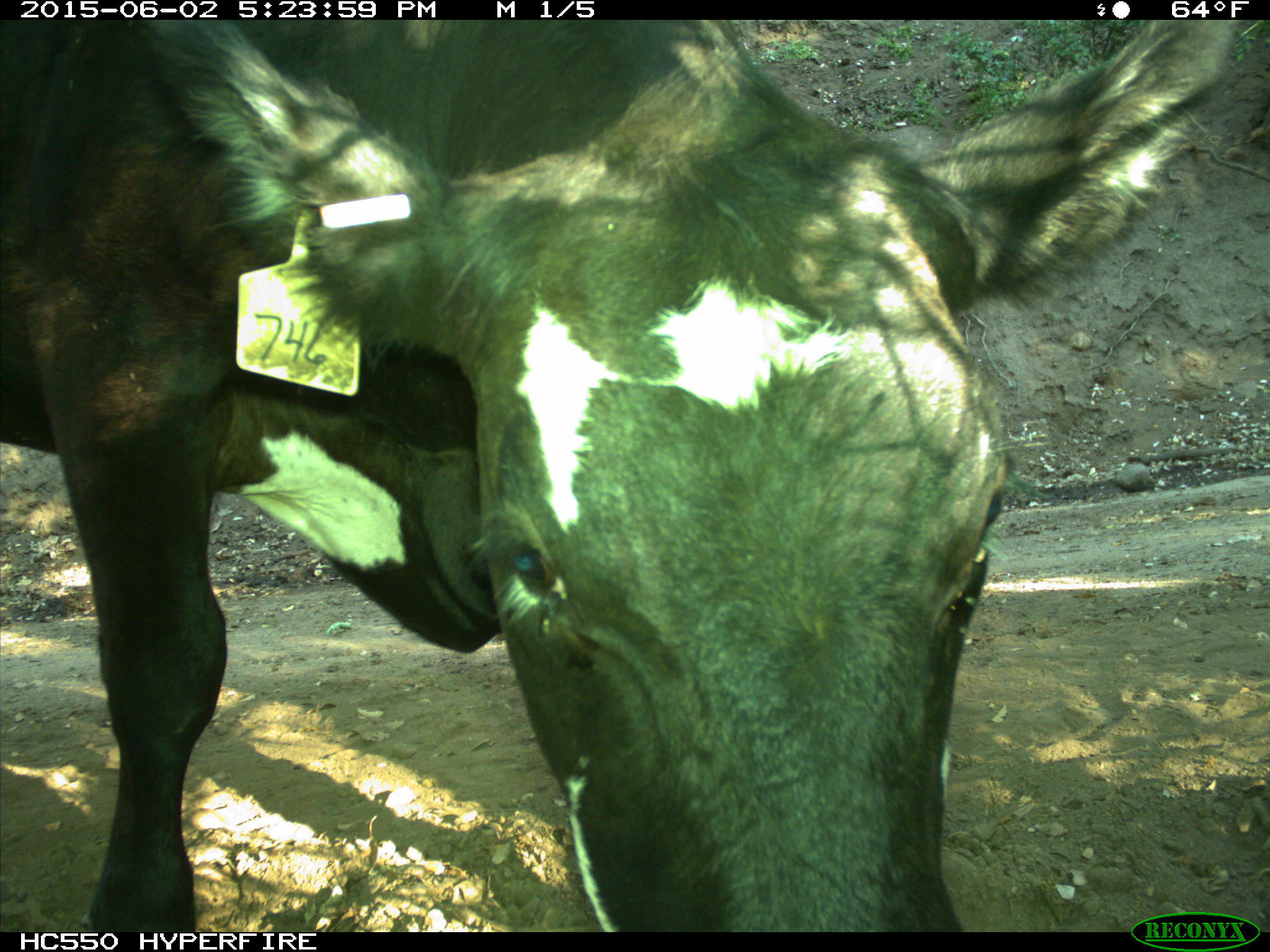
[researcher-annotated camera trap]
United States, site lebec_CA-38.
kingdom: Animalia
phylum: Chordata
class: Mammalia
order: Artiodactyla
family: Bovidae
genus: Bos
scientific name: Bos taurus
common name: domestic cow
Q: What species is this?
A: Bos taurus (domestic cow).